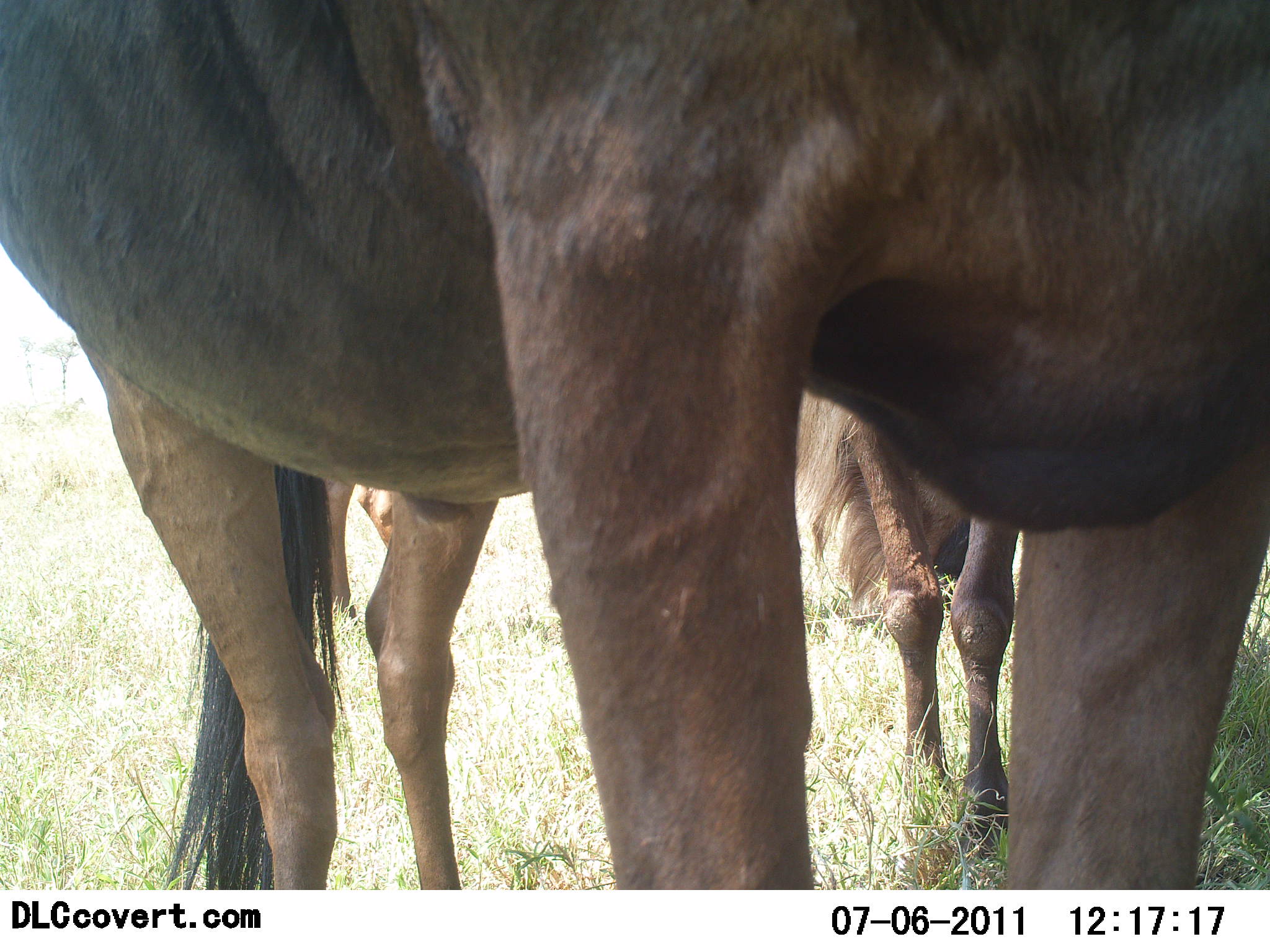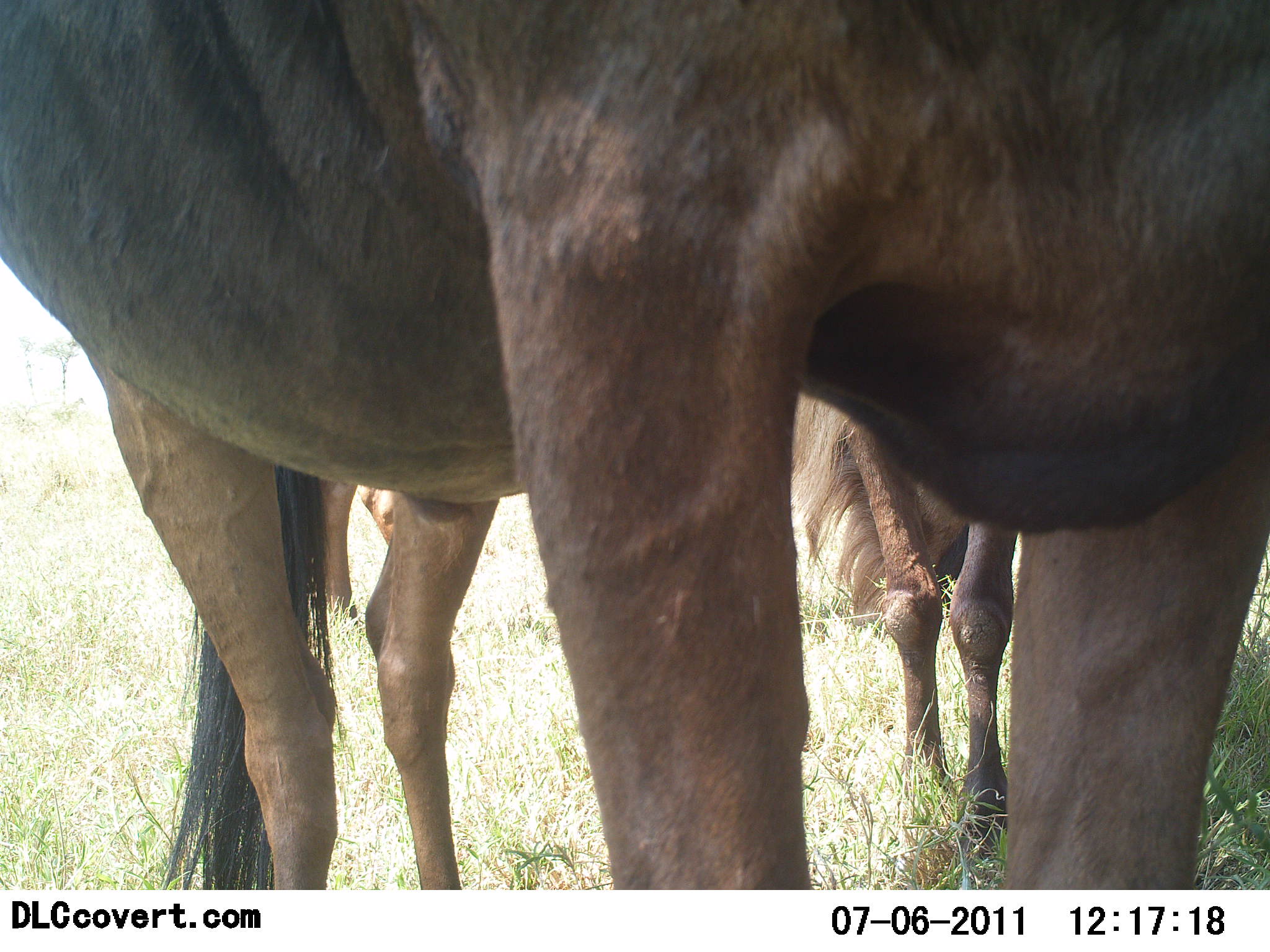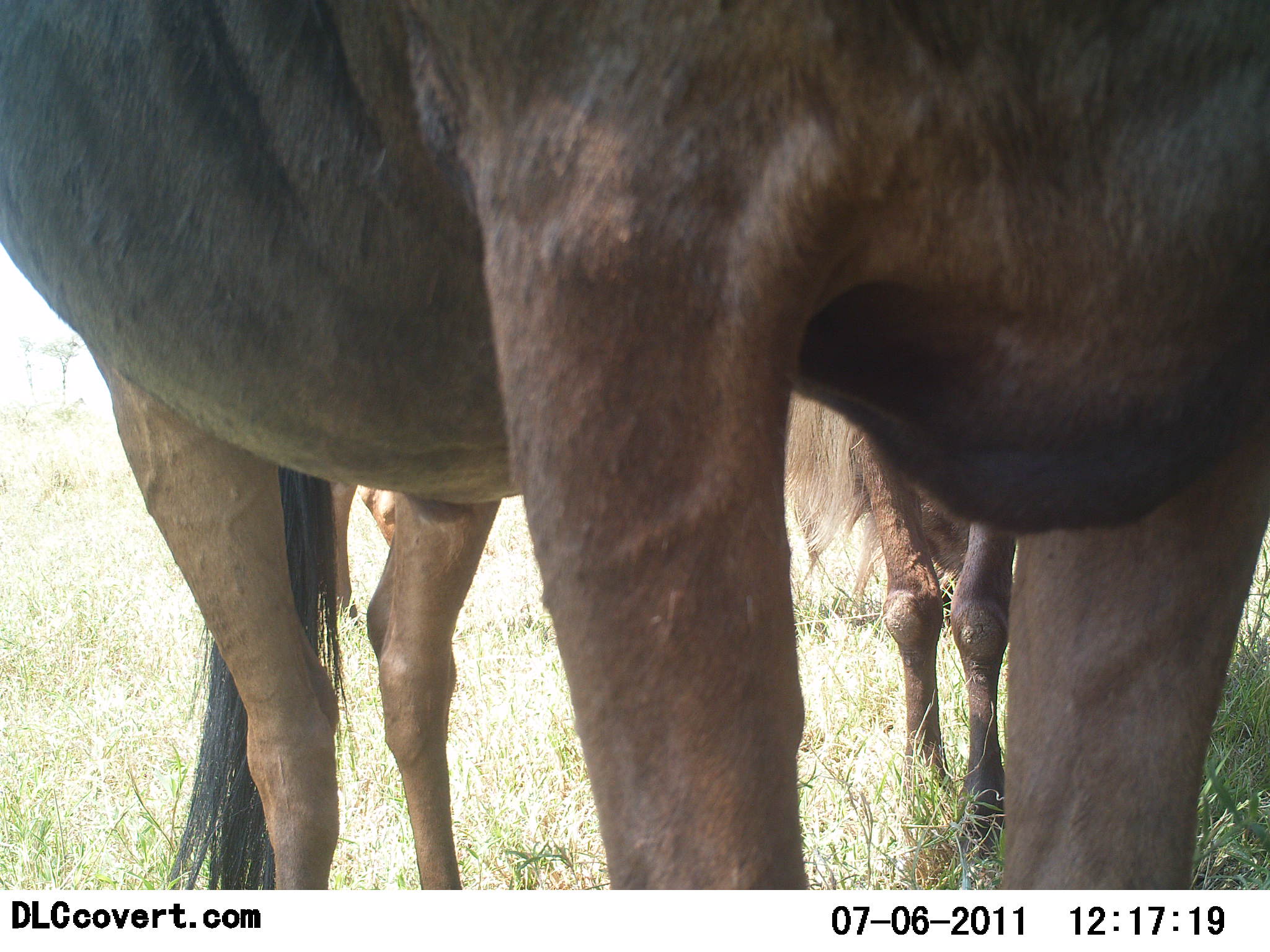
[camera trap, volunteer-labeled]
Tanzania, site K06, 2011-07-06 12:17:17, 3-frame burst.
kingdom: Animalia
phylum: Chordata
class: Mammalia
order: Artiodactyla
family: Bovidae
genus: Connochaetes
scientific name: Connochaetes taurinus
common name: blue wildebeest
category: wildebeest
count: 2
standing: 100%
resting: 0%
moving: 0%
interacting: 0%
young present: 0%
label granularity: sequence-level